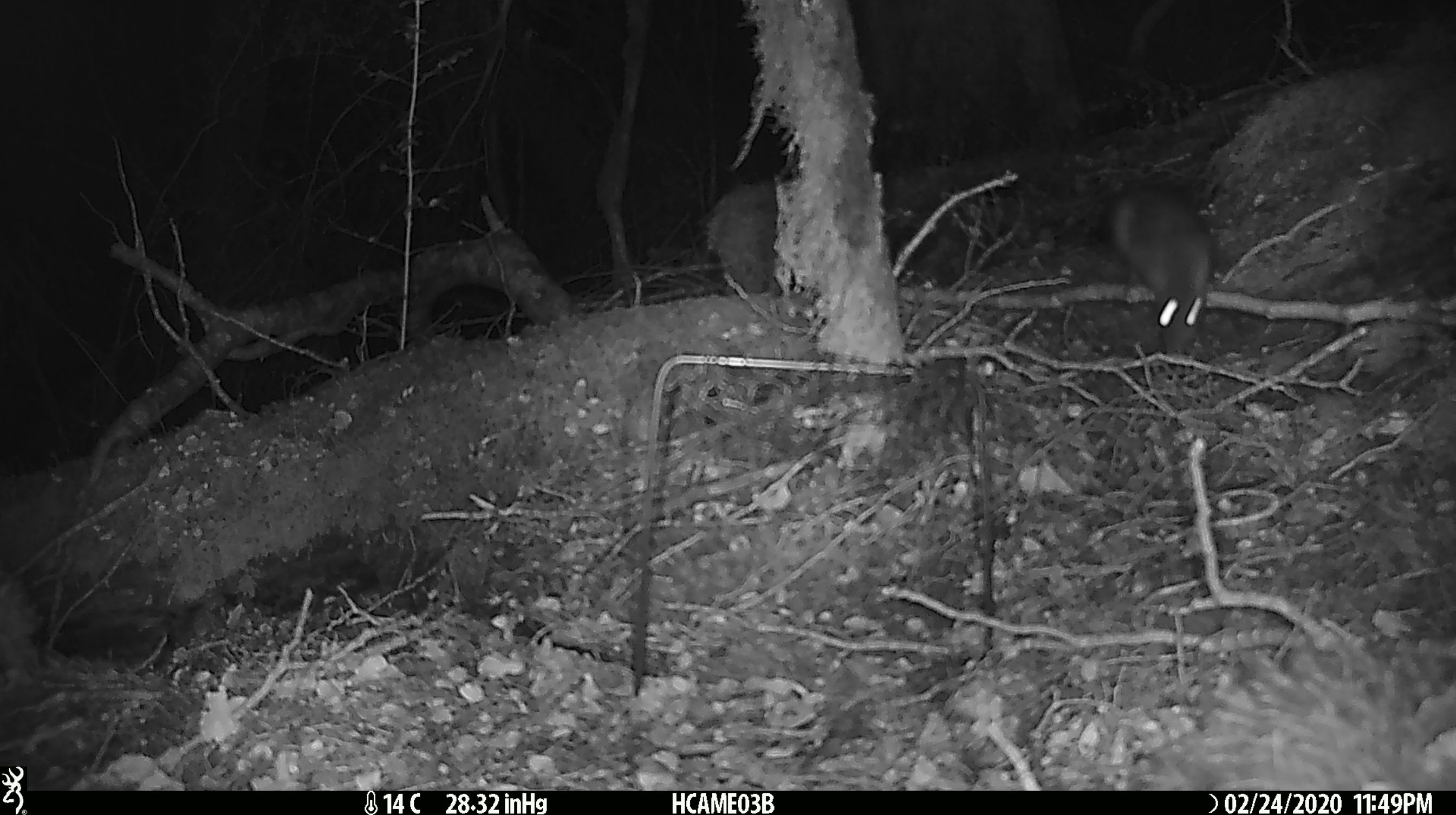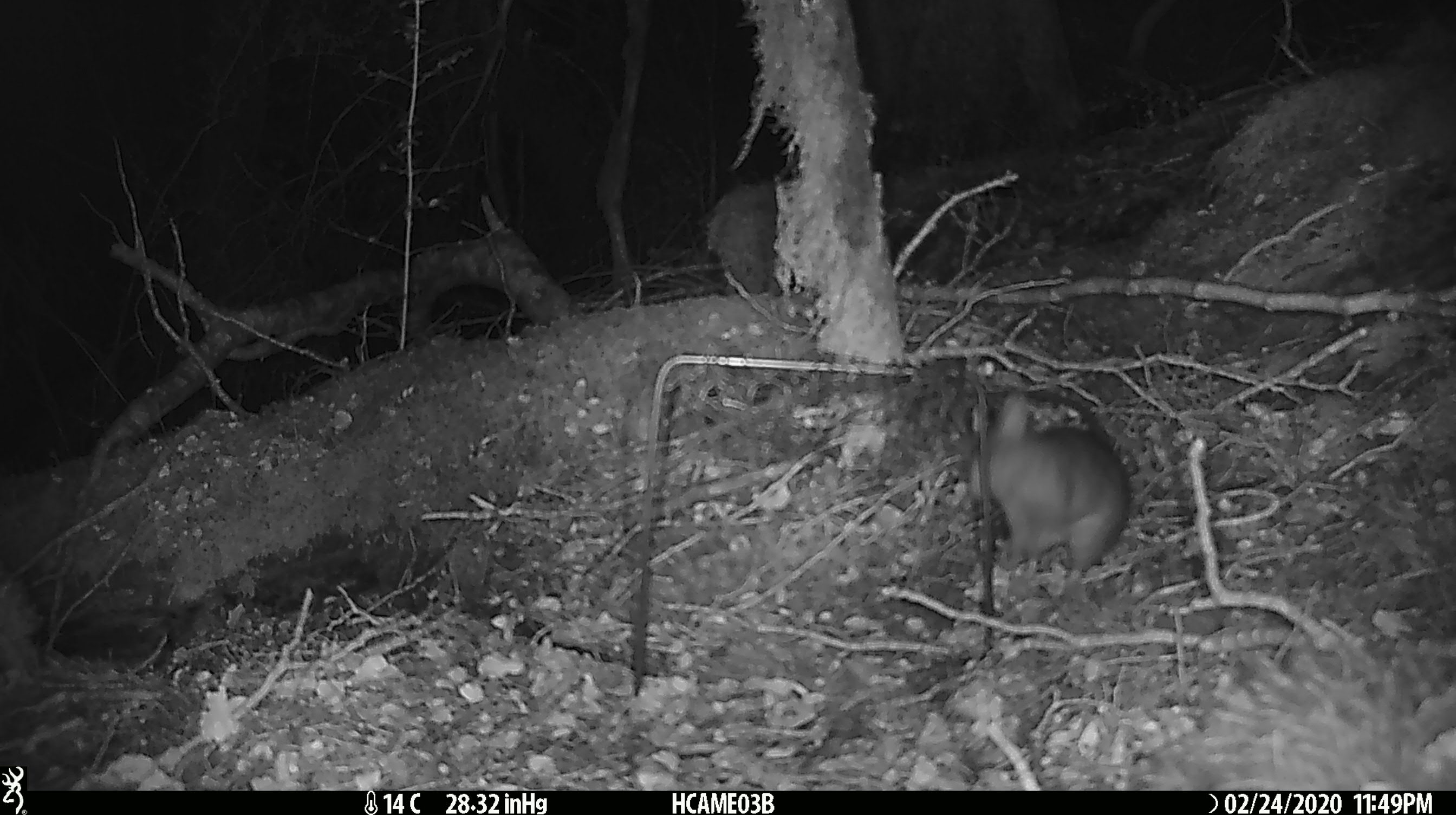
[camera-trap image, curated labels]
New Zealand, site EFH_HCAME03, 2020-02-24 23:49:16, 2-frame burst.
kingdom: Animalia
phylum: Chordata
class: Mammalia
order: Rodentia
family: Muridae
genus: Rattus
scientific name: Rattus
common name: rat